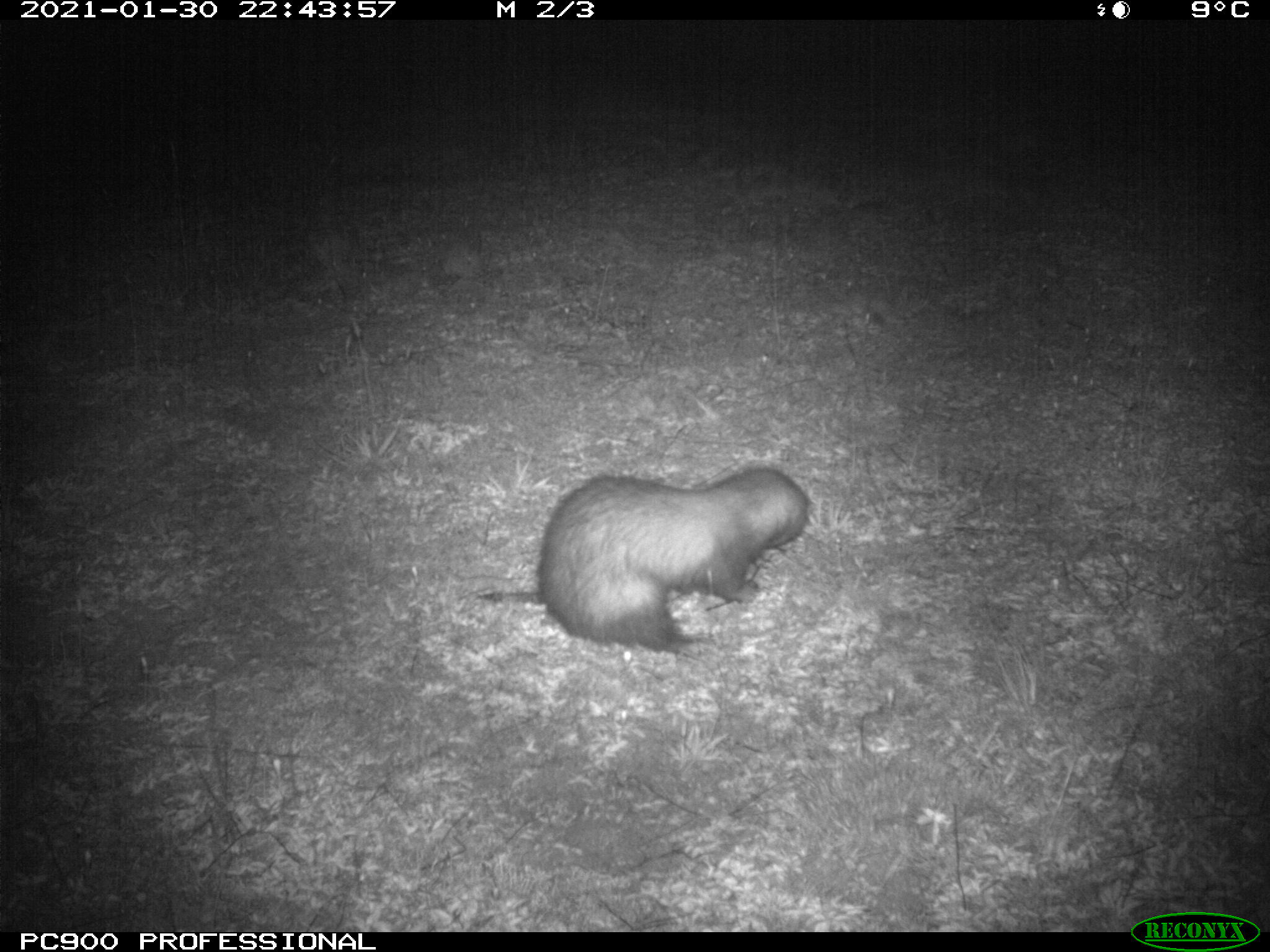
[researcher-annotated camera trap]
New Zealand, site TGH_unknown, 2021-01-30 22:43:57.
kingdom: Animalia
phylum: Chordata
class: Mammalia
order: Carnivora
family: Mustelidae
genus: Mustela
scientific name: Mustela furo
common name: ferret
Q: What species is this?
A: Ferret (Mustela furo).